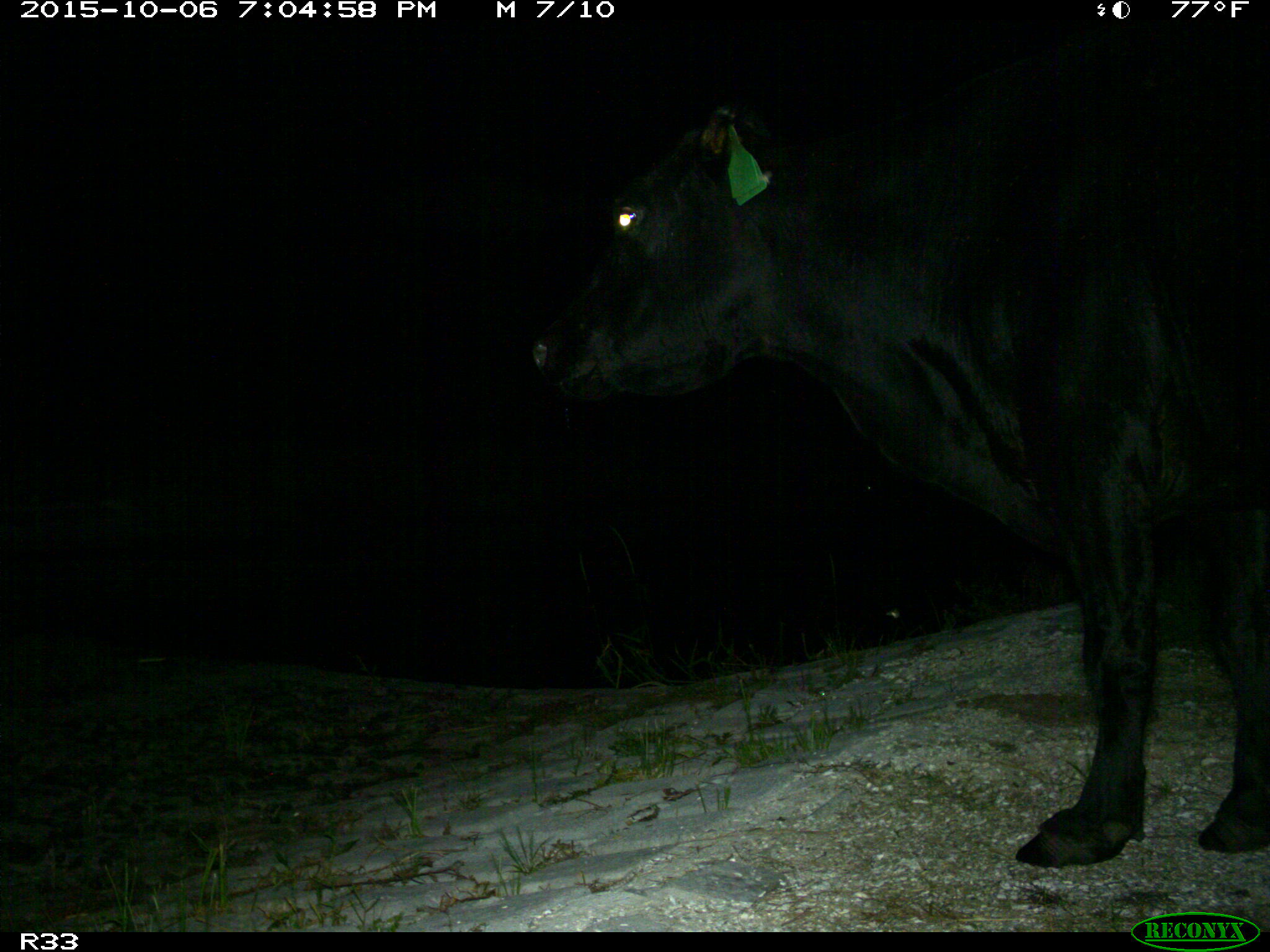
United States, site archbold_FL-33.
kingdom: Animalia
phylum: Chordata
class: Mammalia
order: Artiodactyla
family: Bovidae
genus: Bos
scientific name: Bos taurus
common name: domestic cow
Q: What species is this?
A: Bos taurus (domestic cow).